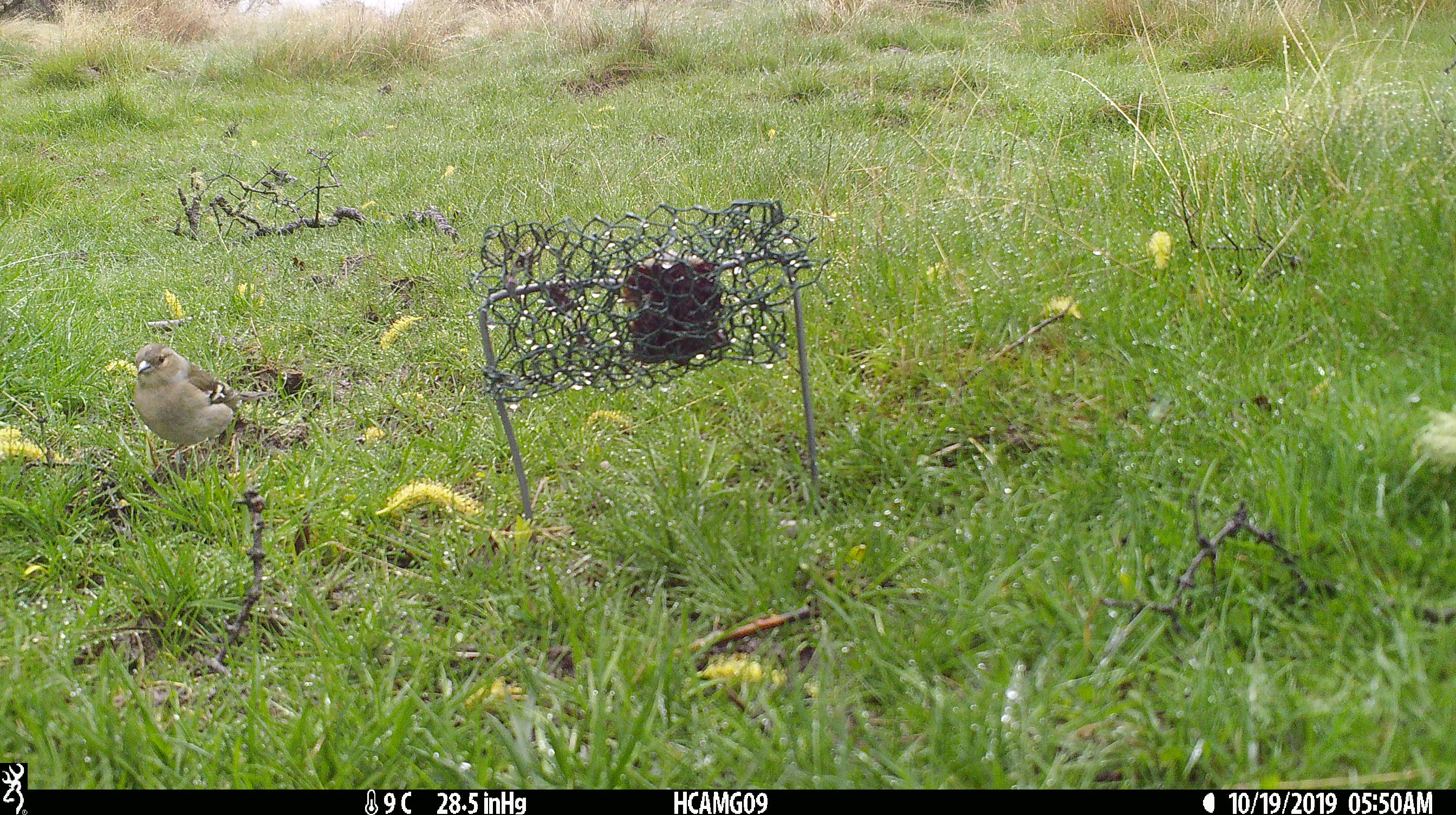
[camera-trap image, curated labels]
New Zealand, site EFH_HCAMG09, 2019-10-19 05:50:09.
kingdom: Animalia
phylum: Chordata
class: Aves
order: Passeriformes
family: Fringillidae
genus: Fringilla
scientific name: Fringilla coelebs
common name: common chaffinch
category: chaffinch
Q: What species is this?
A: Chaffinch (common chaffinch) (Fringilla coelebs).